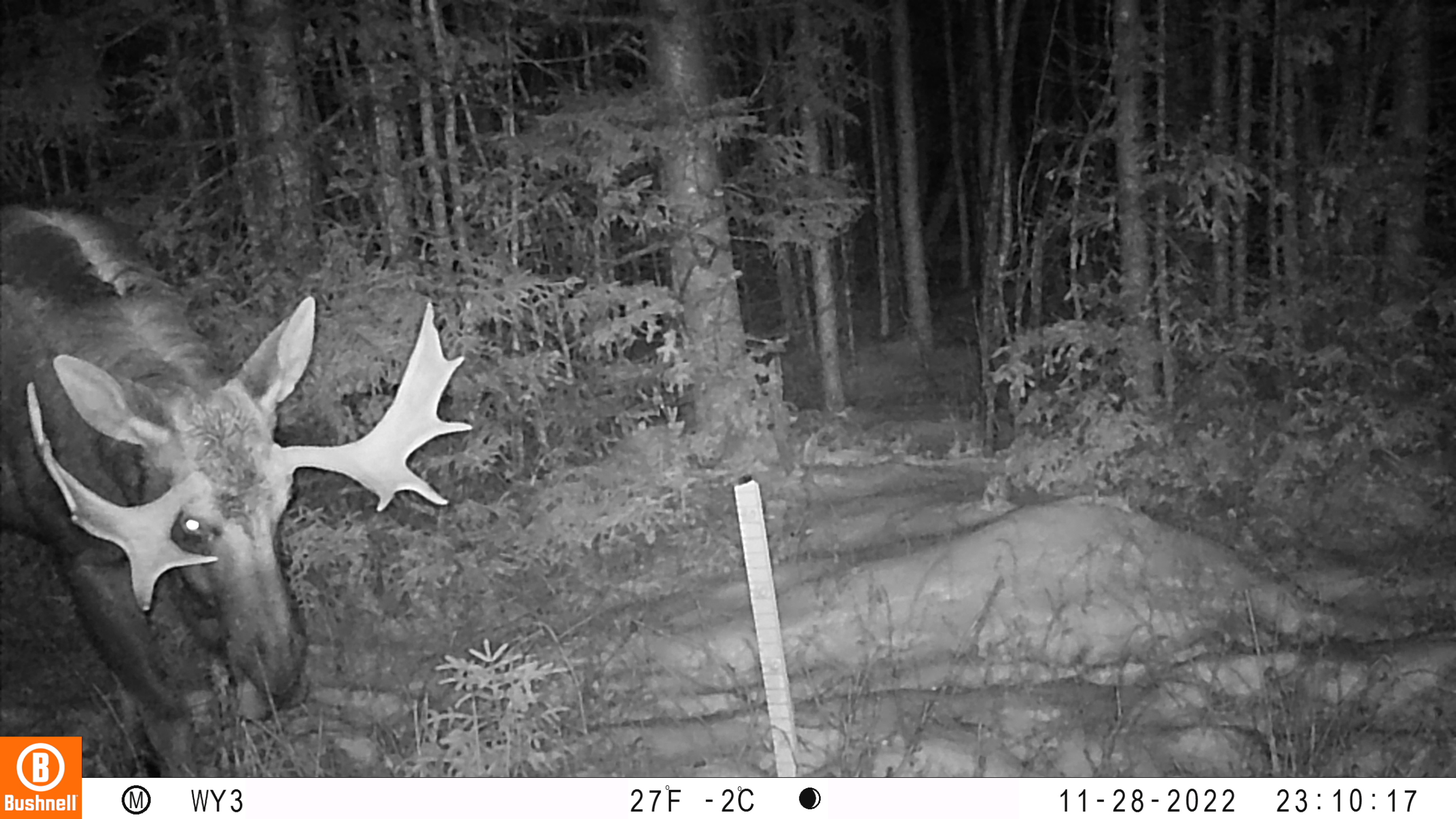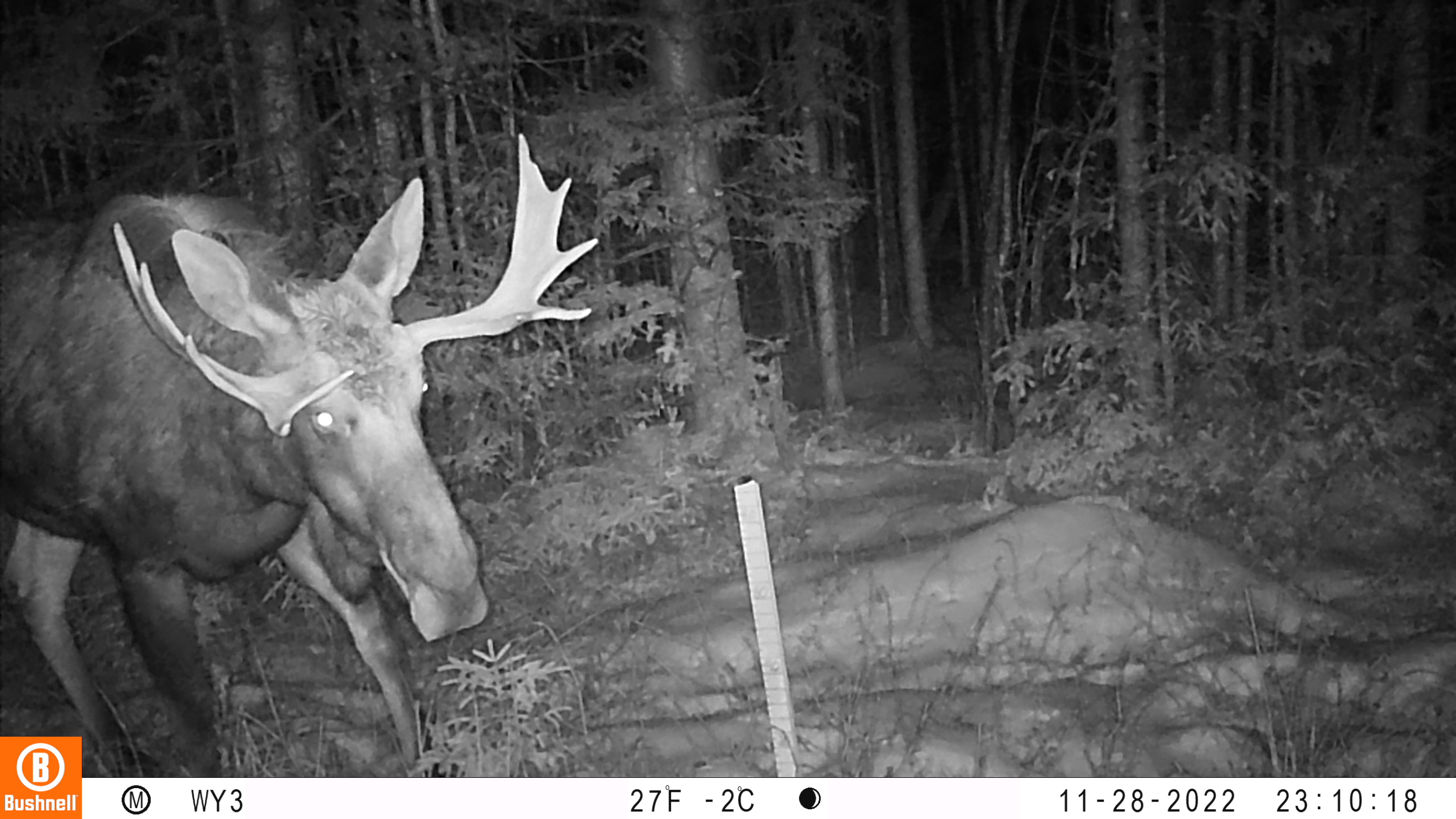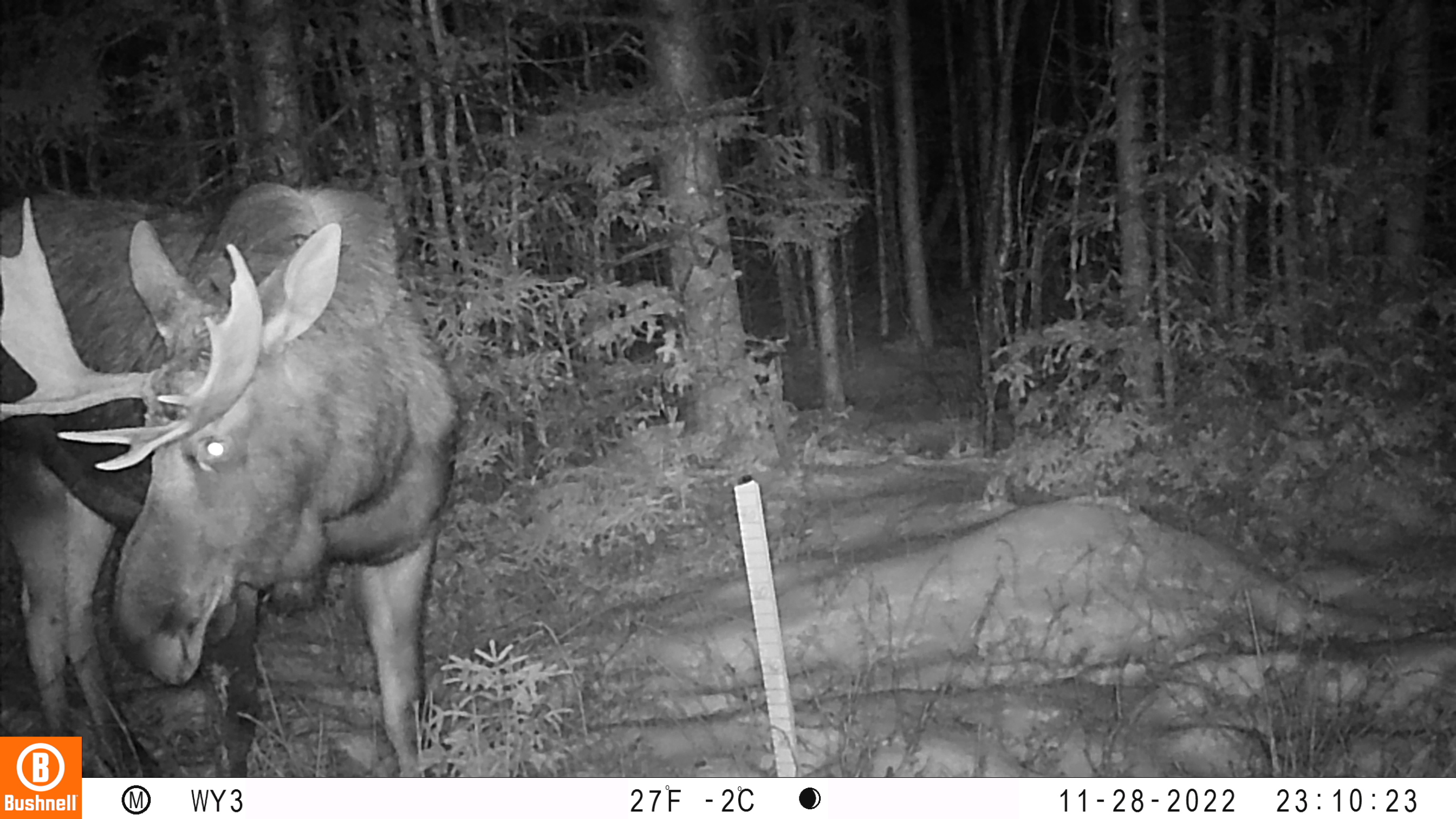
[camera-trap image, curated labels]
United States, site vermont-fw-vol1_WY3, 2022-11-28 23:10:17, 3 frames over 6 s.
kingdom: Animalia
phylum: Chordata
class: Mammalia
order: Artiodactyla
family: Cervidae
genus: Alces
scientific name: Alces alces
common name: moose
Moose (Alces alces).